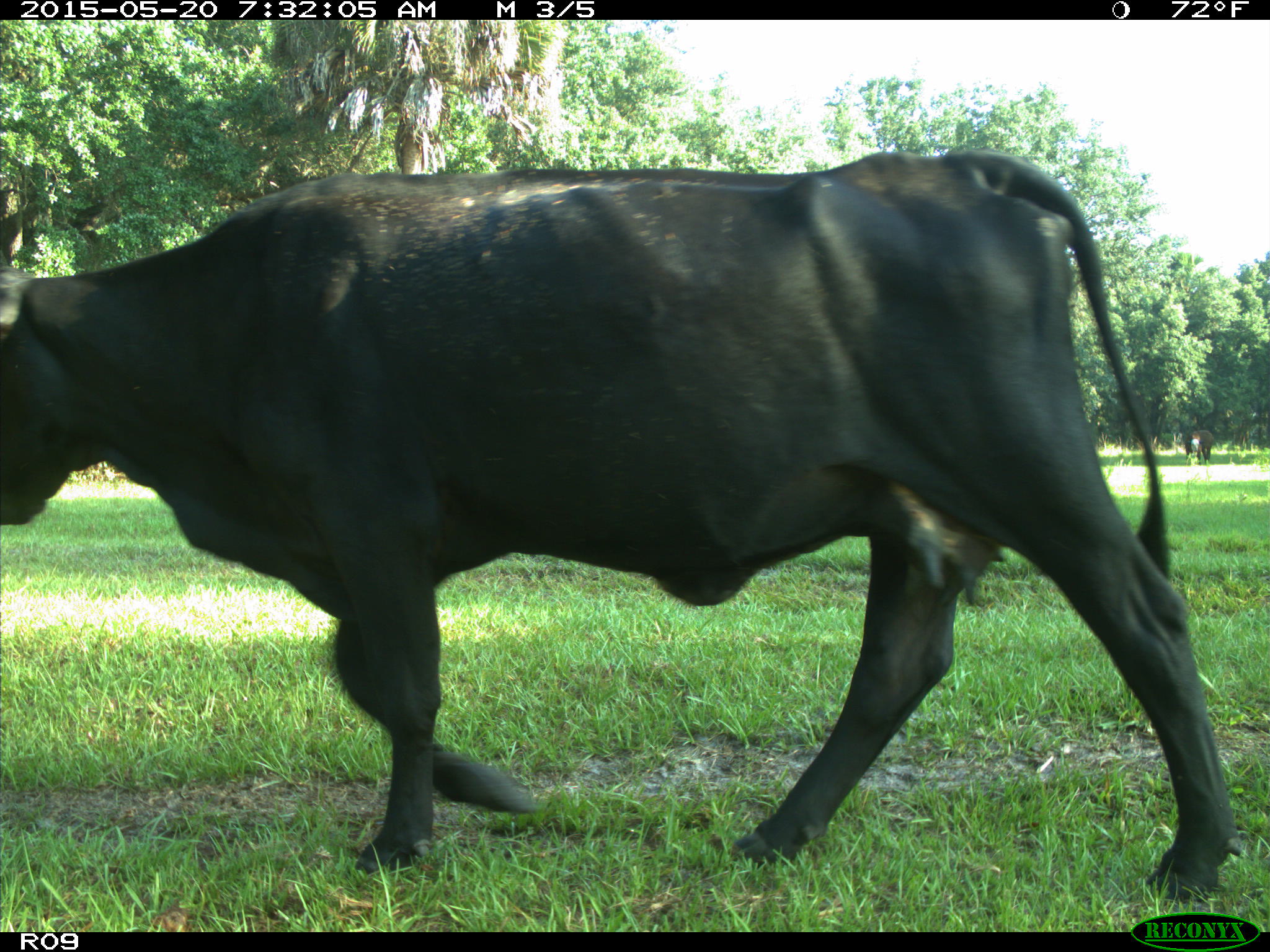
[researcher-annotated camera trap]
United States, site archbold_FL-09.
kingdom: Animalia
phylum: Chordata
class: Mammalia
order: Artiodactyla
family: Bovidae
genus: Bos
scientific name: Bos taurus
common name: domestic cow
Bos taurus (domestic cow).